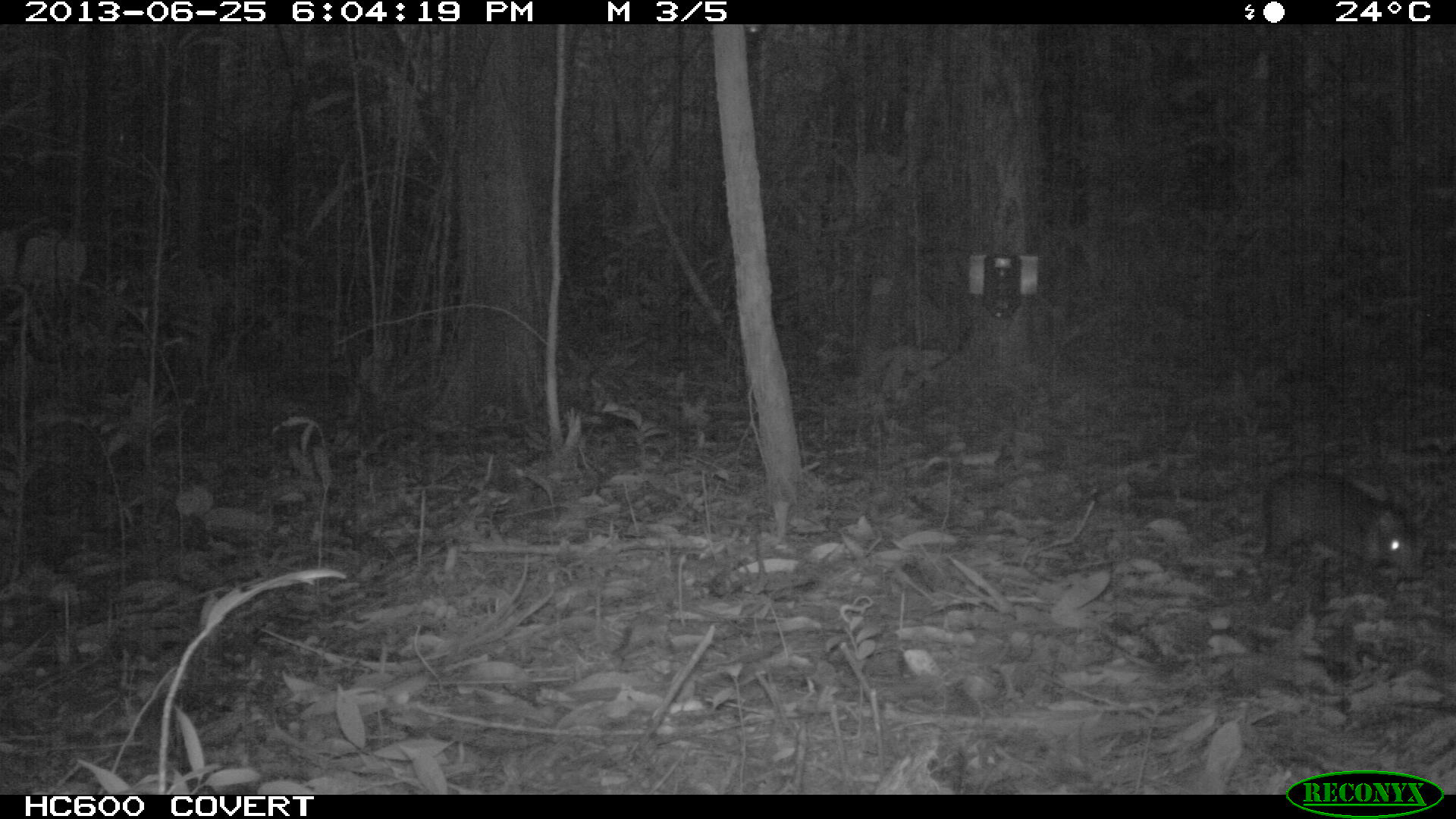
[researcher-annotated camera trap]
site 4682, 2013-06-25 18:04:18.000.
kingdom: Animalia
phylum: Chordata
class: Mammalia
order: Rodentia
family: Dasyproctidae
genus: Myoprocta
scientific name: Myoprocta pratti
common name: green acouchi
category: myoprocta pratii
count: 1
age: adult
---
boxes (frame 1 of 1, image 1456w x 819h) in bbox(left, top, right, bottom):
myoprocta pratii: bbox(1260, 468, 1425, 581)